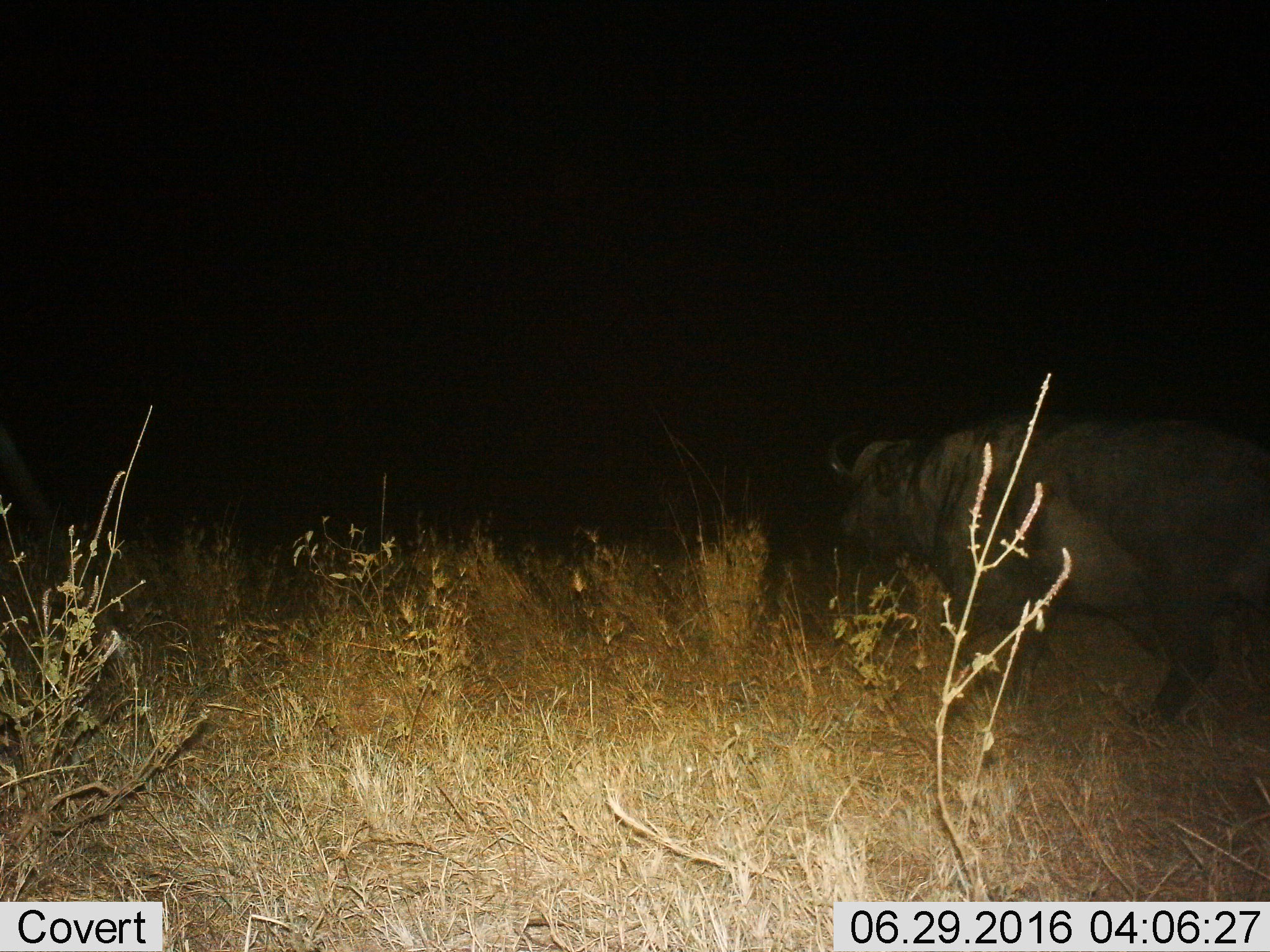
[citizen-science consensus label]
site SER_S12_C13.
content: unidentified animal